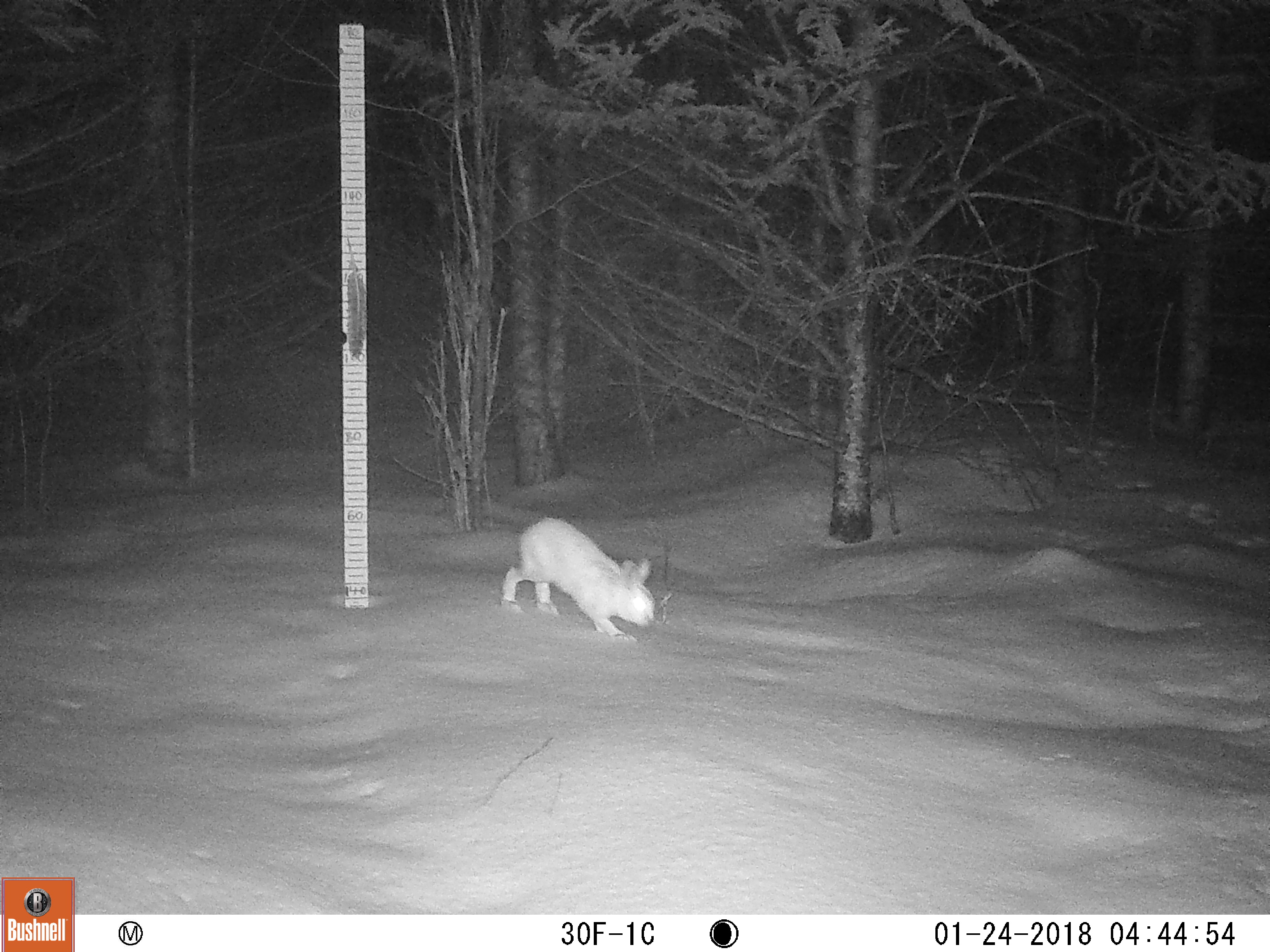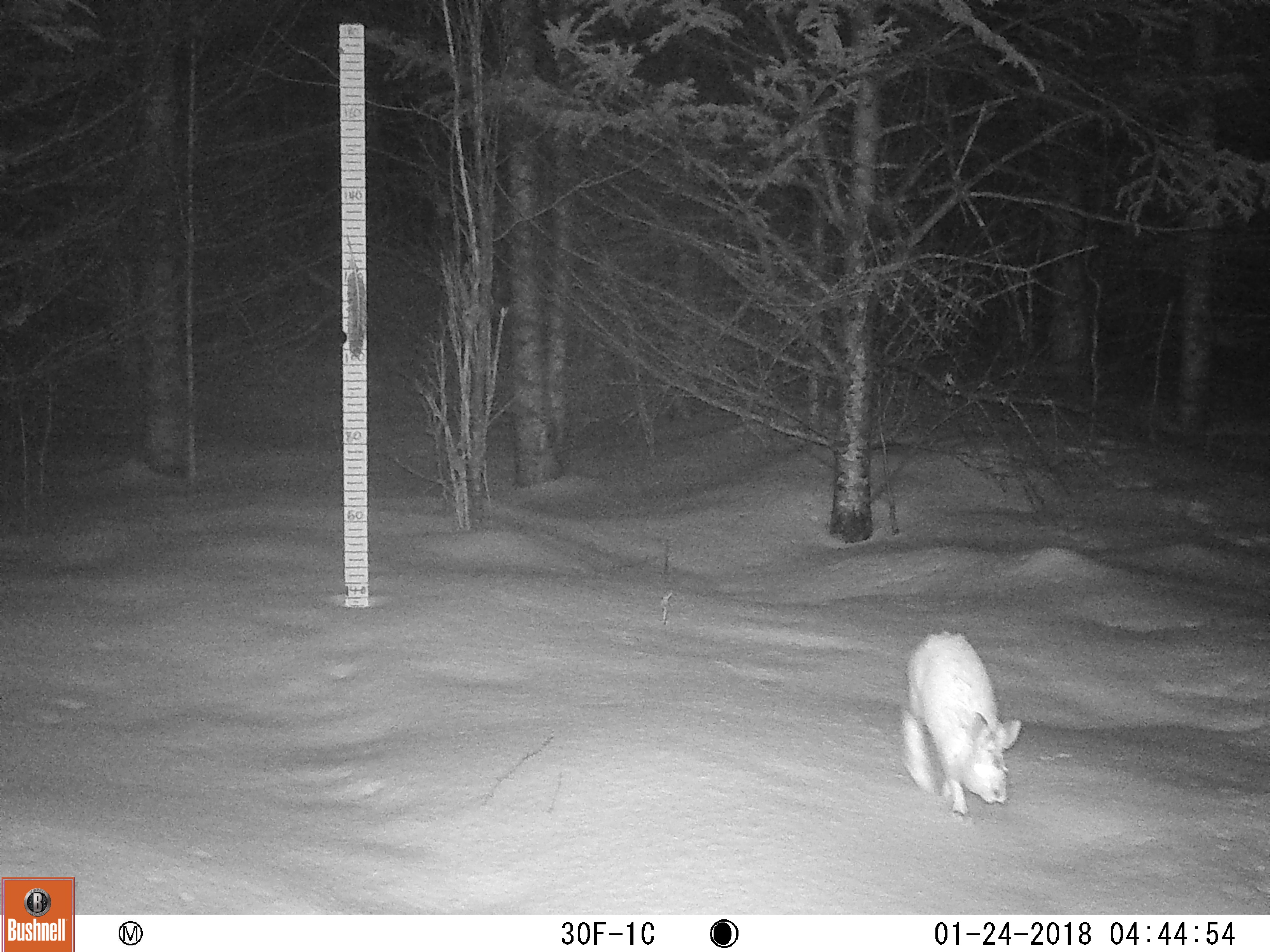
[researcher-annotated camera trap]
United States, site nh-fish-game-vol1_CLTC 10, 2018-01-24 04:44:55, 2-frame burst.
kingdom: Animalia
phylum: Chordata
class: Mammalia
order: Lagomorpha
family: Leporidae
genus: Lepus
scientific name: Lepus americanus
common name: snowshoe hare